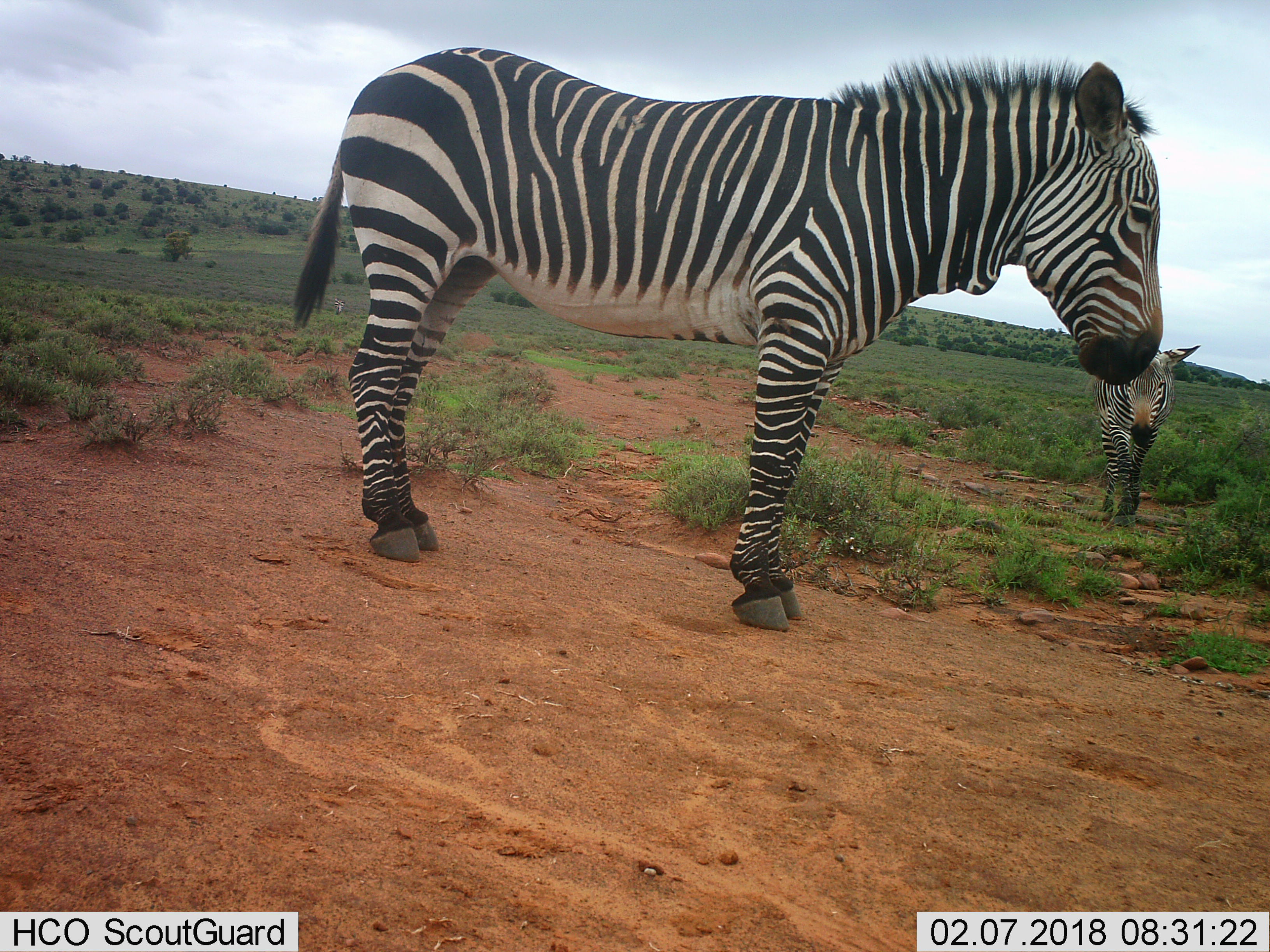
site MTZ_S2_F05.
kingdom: Animalia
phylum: Chordata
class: Mammalia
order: Perissodactyla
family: Equidae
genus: Equus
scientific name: Equus zebra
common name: mountain zebra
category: zebramountain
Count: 2.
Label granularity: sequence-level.